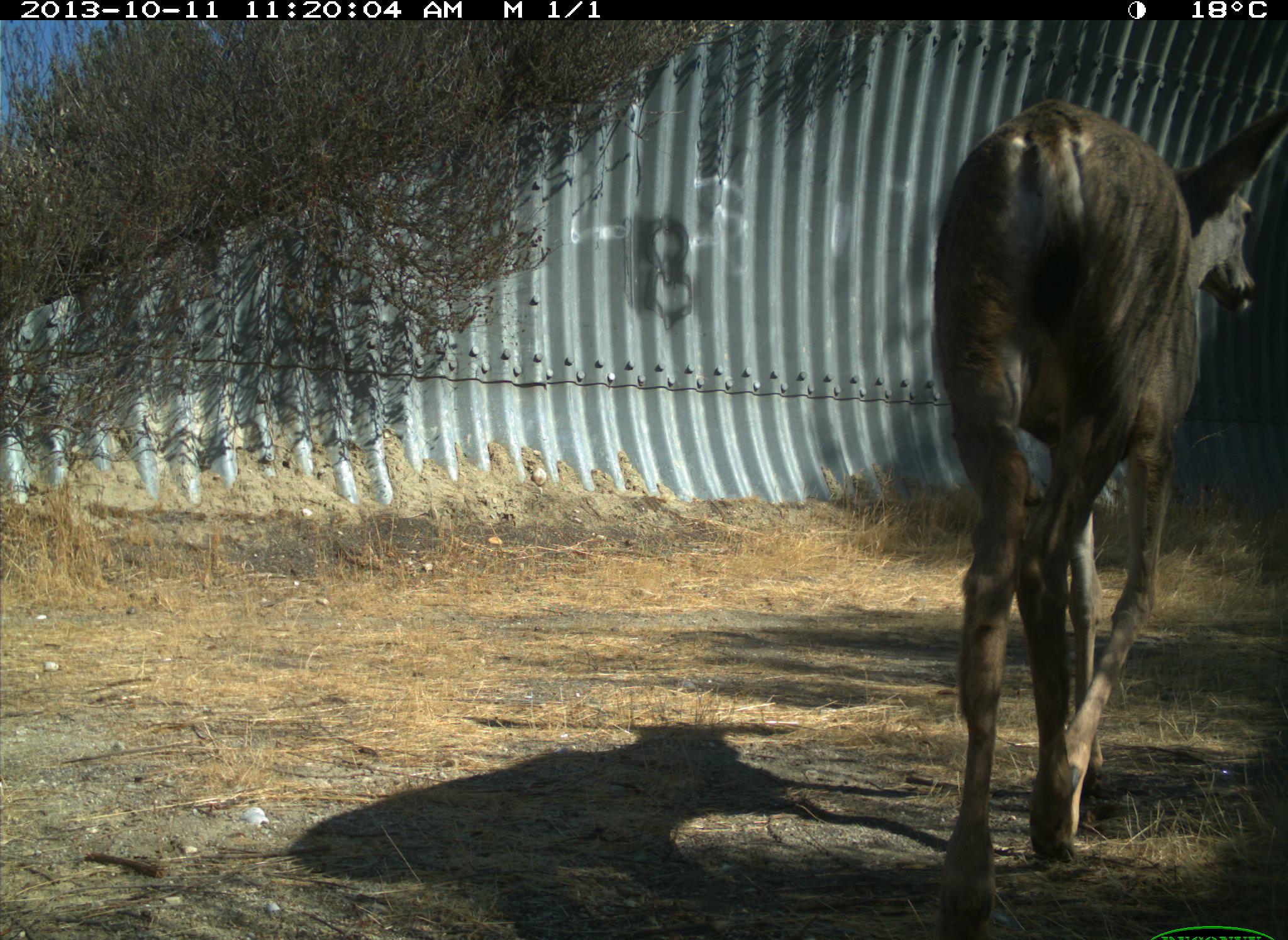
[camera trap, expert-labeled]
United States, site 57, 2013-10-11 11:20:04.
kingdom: Animalia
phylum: Chordata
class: Mammalia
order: Artiodactyla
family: Cervidae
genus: Odocoileus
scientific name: Odocoileus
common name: deer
Deer (Odocoileus).